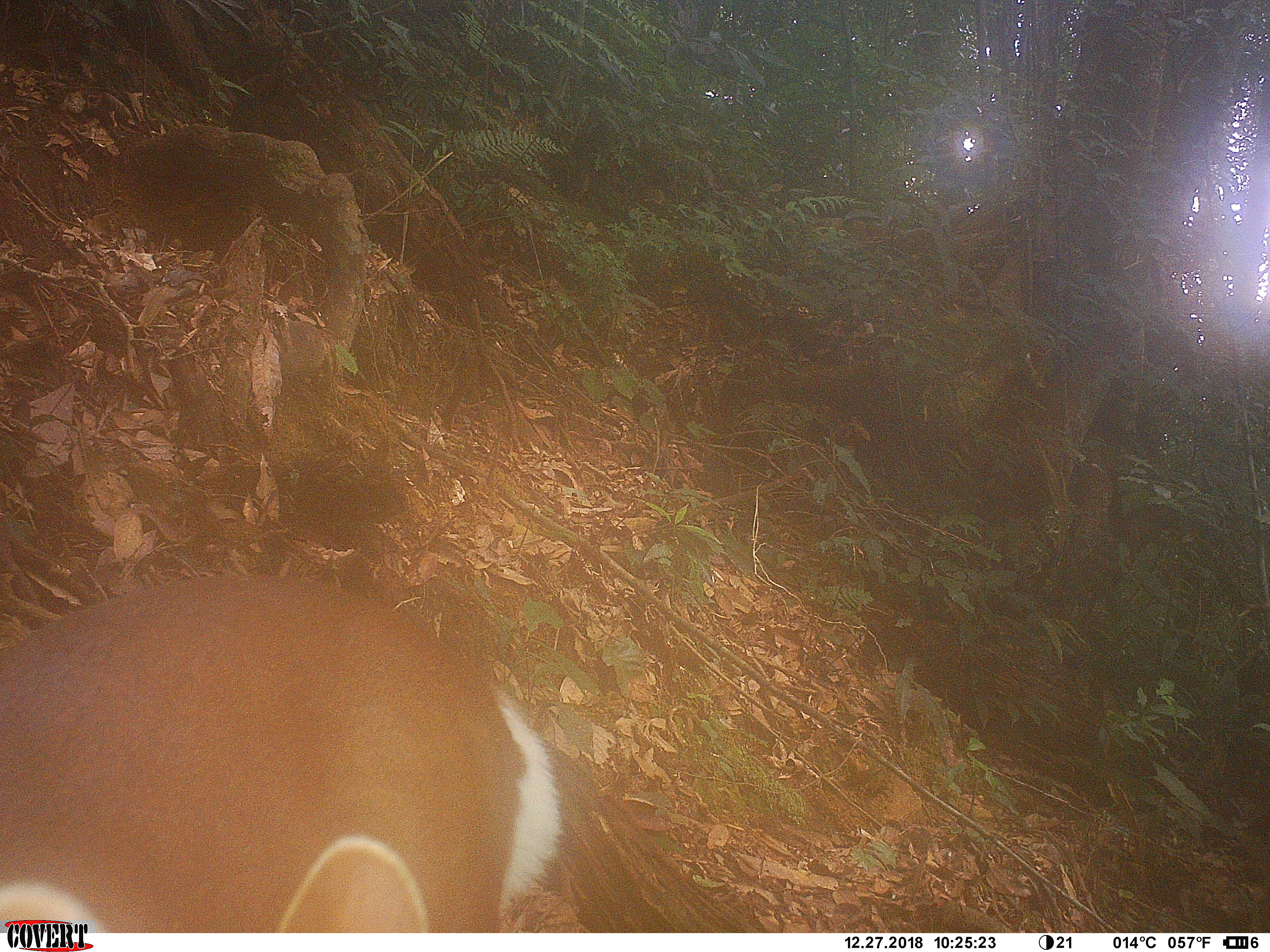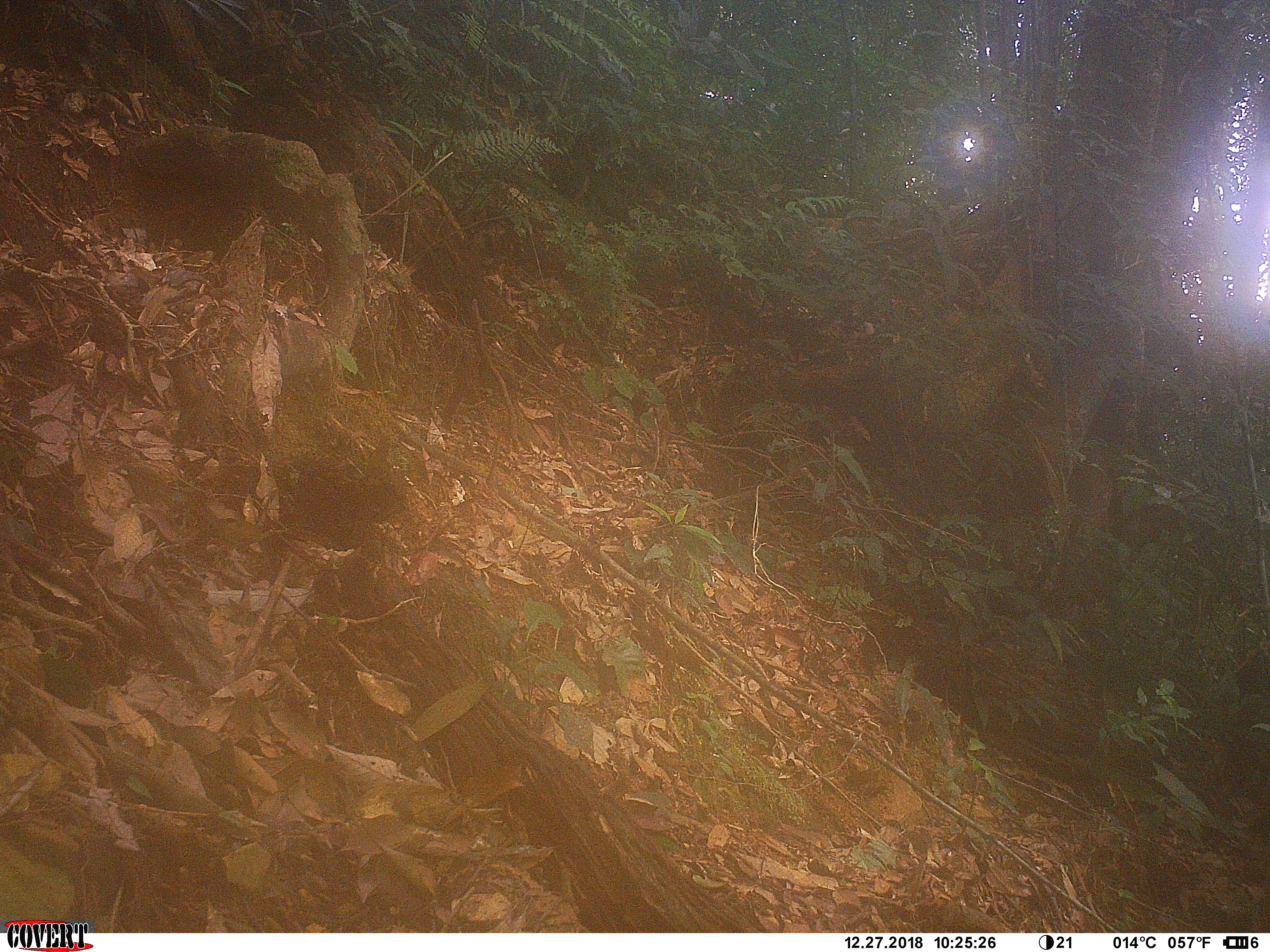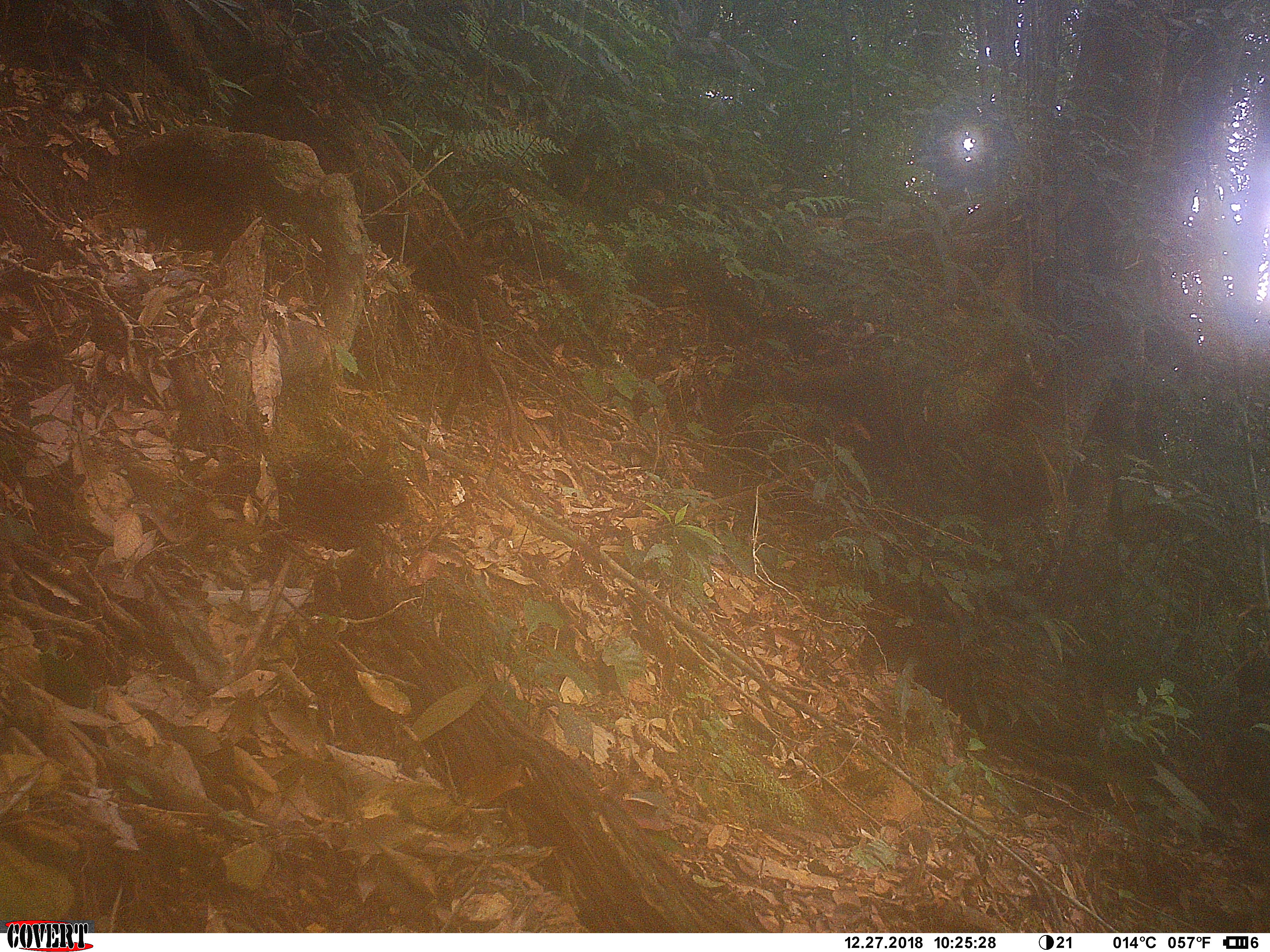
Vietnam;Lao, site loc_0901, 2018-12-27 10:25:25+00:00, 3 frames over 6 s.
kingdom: Animalia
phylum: Chordata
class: Mammalia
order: Artiodactyla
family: Cervidae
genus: Muntiacus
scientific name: Muntiacus rooseveltorum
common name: roosevelt's muntjac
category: roosevelts muntjac group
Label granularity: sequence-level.